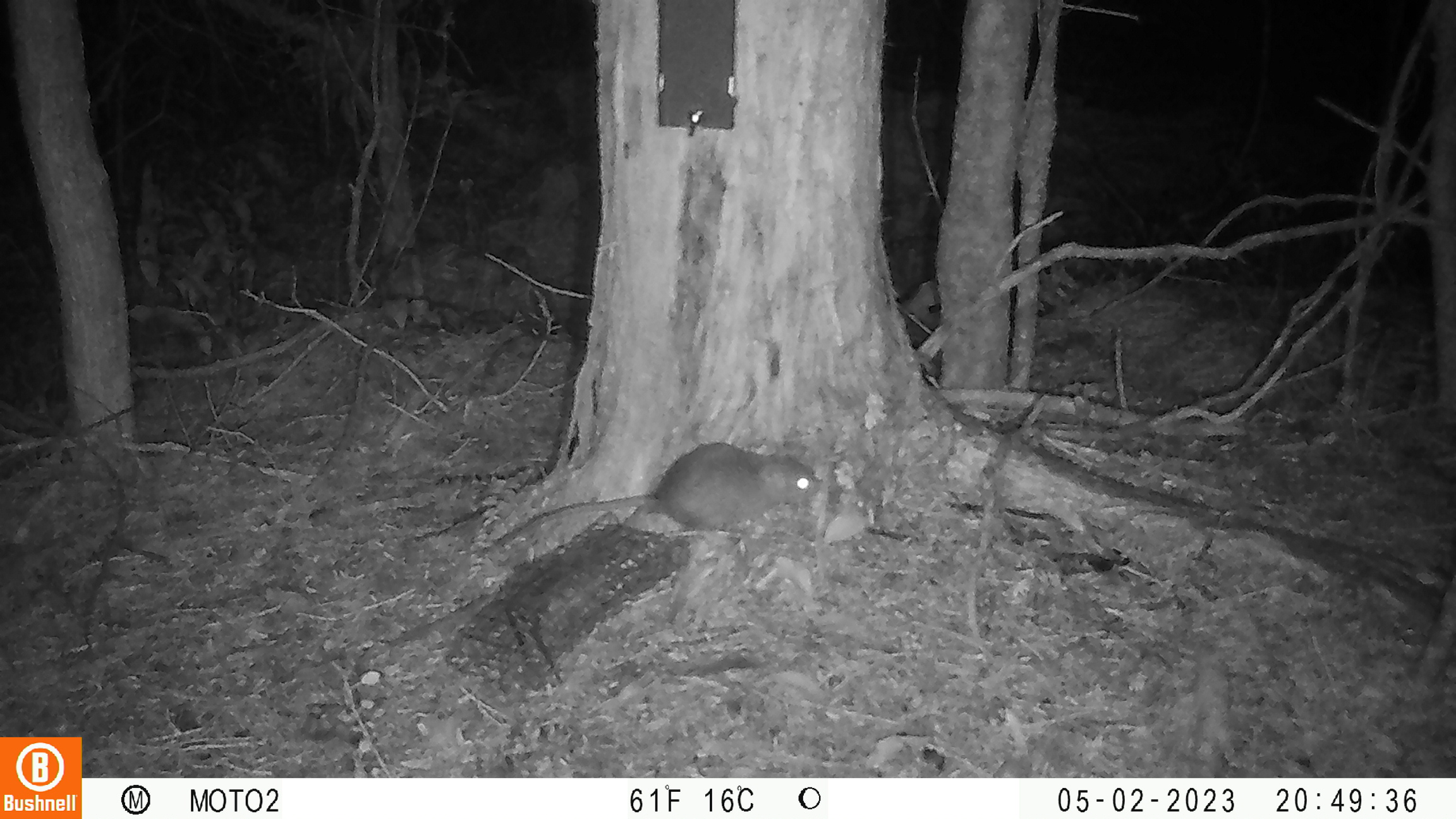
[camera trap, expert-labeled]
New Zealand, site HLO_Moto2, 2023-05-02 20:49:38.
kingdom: Animalia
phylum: Chordata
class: Mammalia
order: Rodentia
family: Muridae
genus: Rattus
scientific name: Rattus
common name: rat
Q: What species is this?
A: Rat (Rattus).